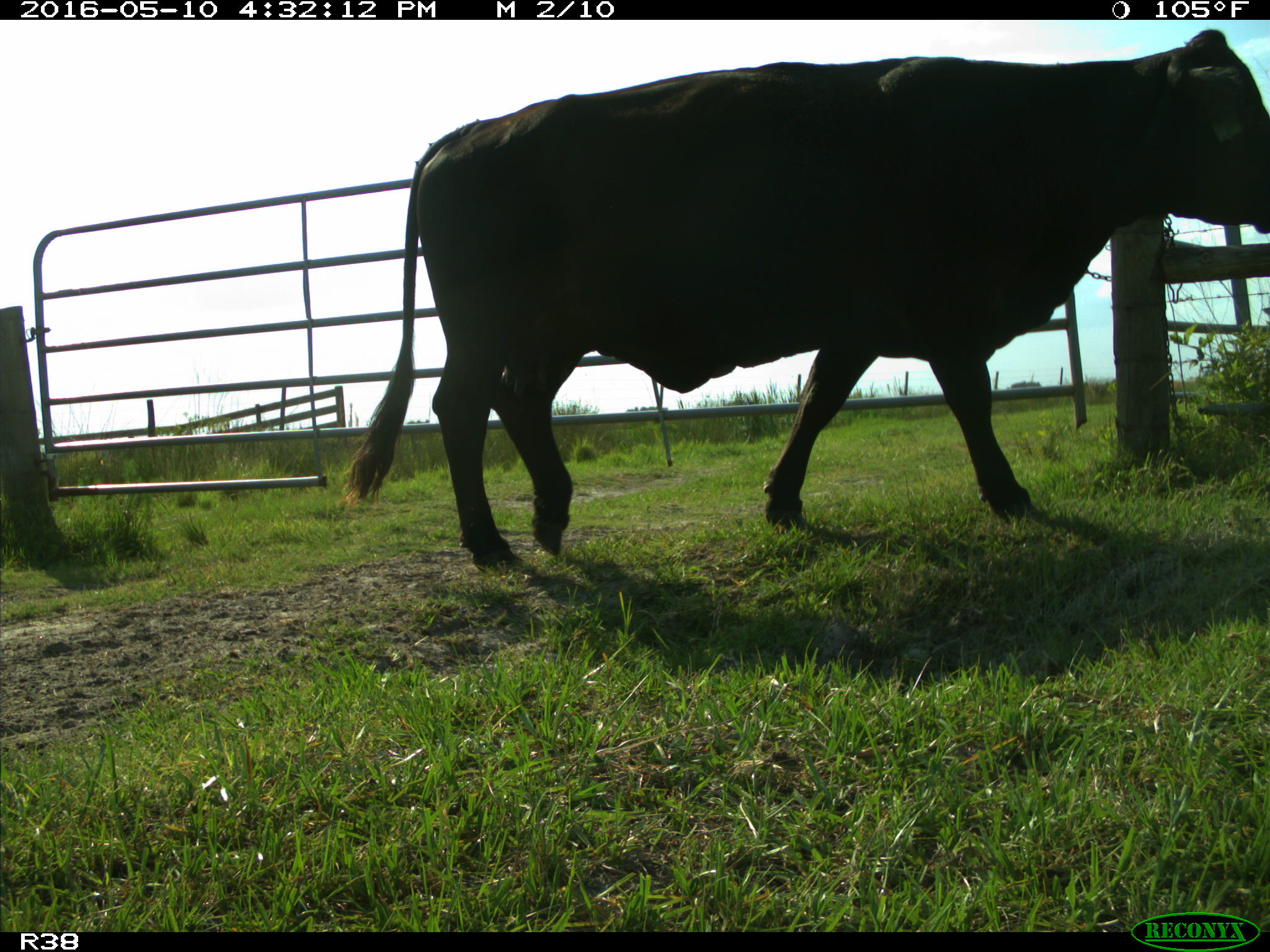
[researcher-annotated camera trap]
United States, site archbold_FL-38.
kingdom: Animalia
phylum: Chordata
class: Mammalia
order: Artiodactyla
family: Bovidae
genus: Bos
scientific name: Bos taurus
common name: domestic cow